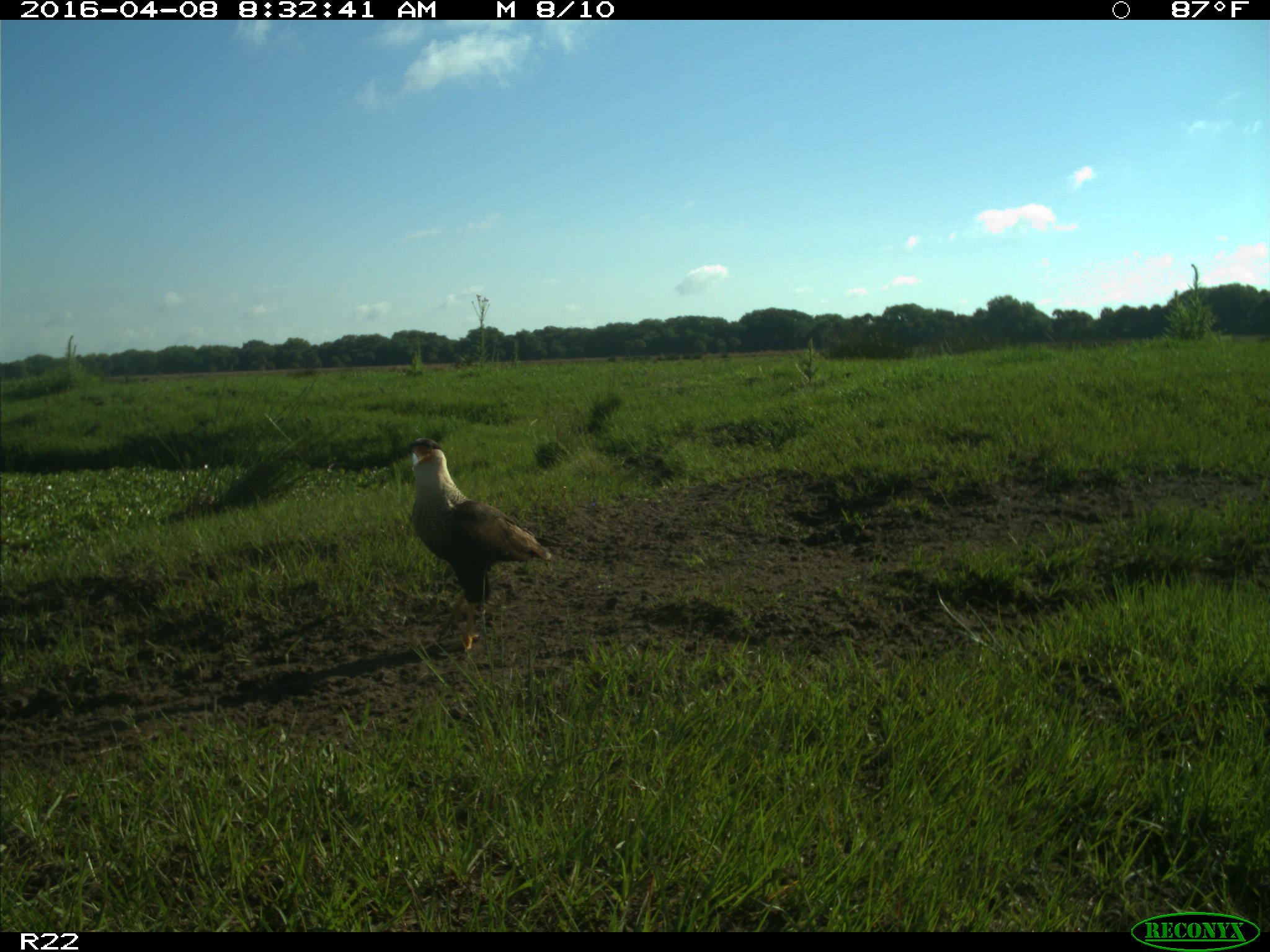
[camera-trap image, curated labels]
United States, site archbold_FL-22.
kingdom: Animalia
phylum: Chordata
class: Aves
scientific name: Aves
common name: birds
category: unidentified bird